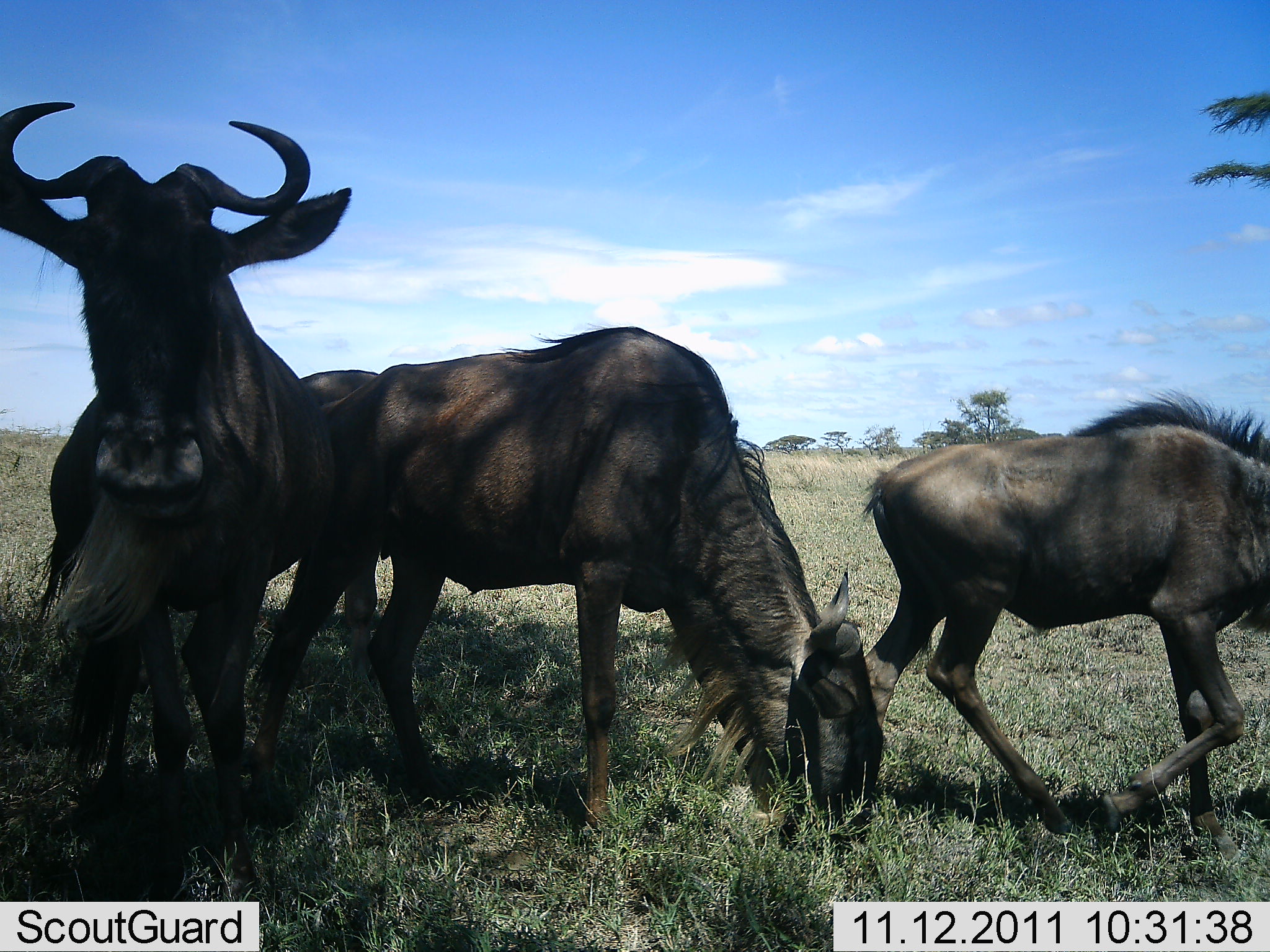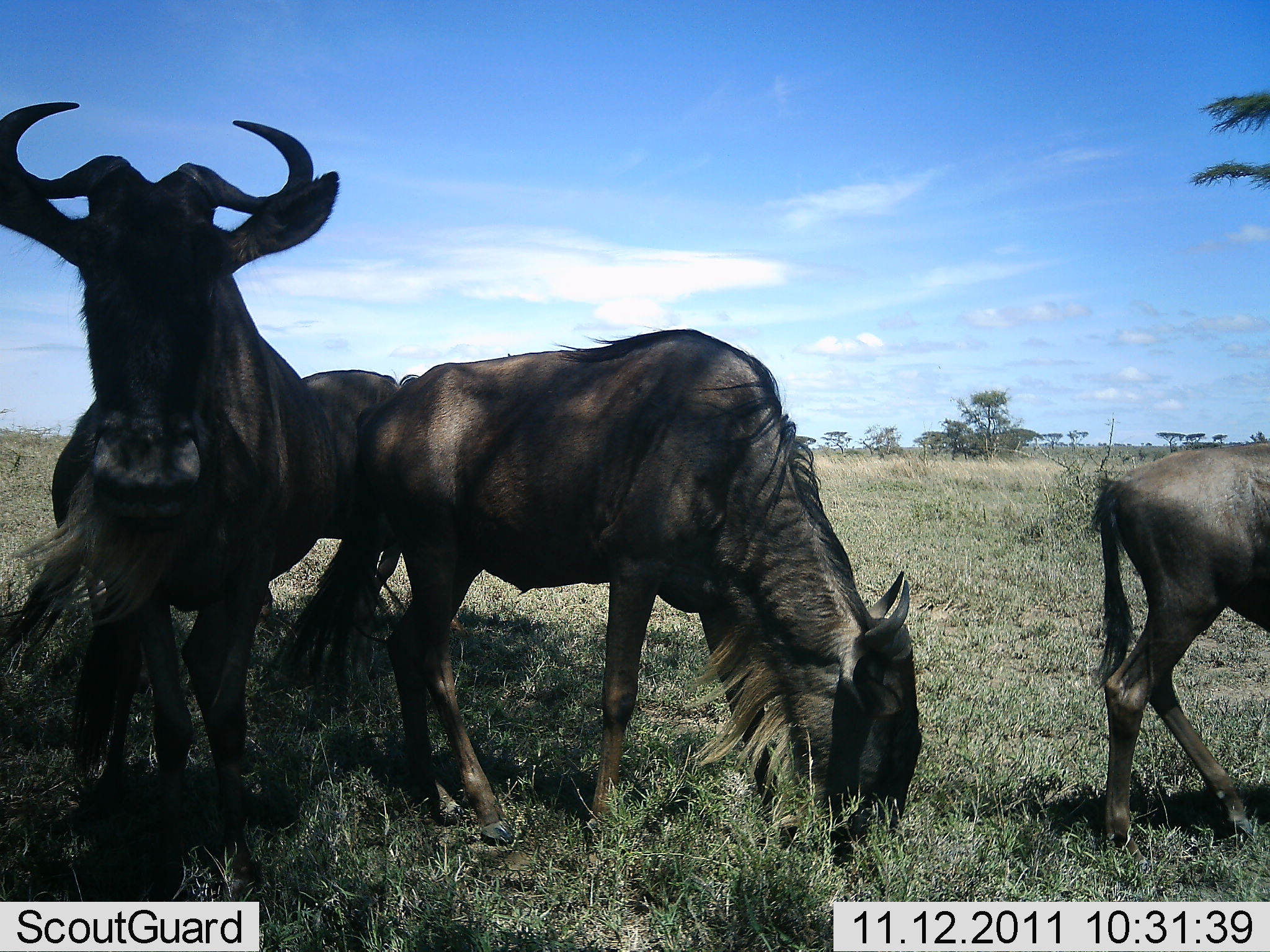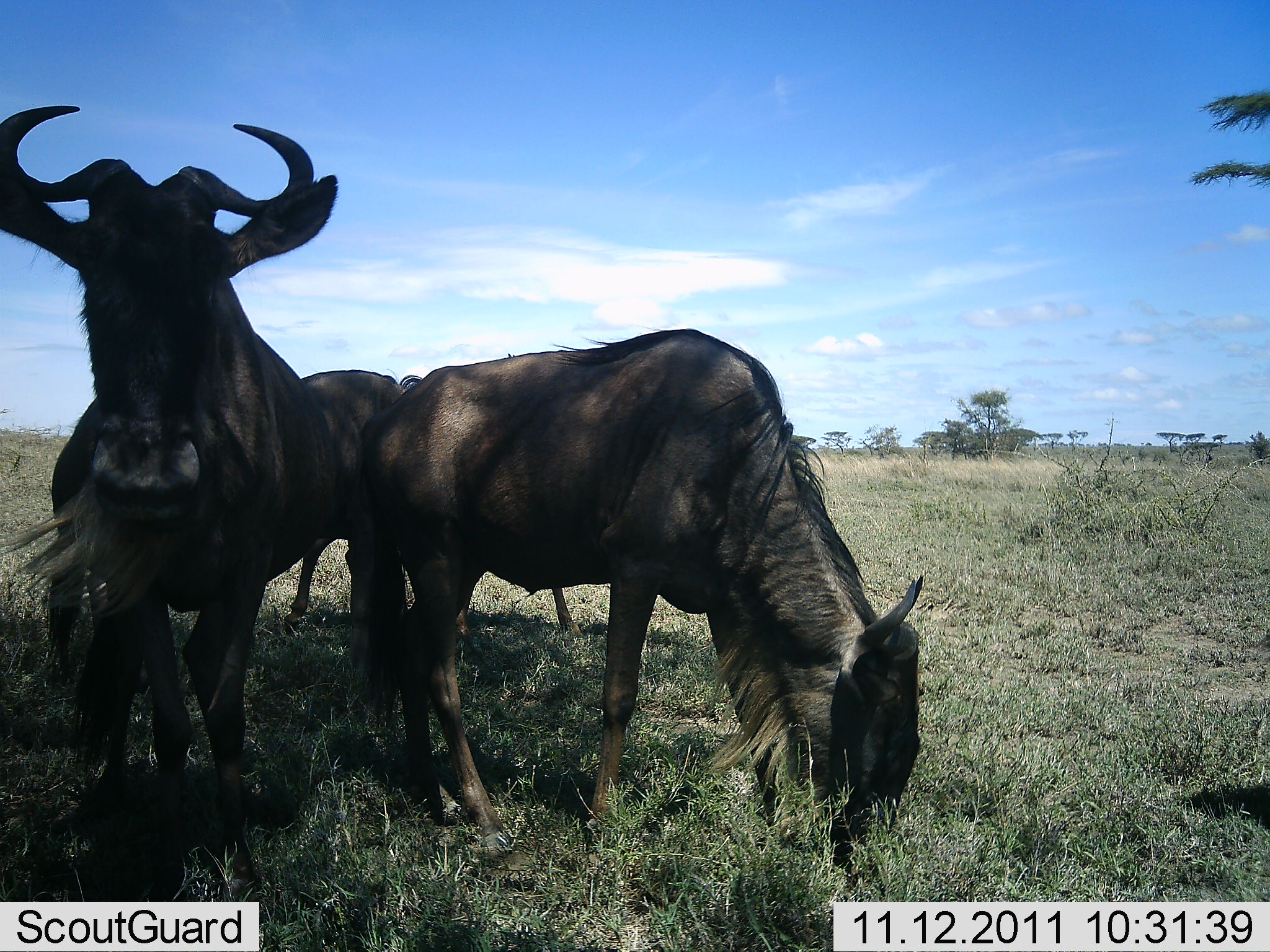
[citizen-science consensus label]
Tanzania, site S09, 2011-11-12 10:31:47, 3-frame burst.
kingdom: Animalia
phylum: Chordata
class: Mammalia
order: Artiodactyla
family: Bovidae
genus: Connochaetes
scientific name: Connochaetes taurinus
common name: blue wildebeest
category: wildebeest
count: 3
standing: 85%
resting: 0%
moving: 54%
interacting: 0%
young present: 23%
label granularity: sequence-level